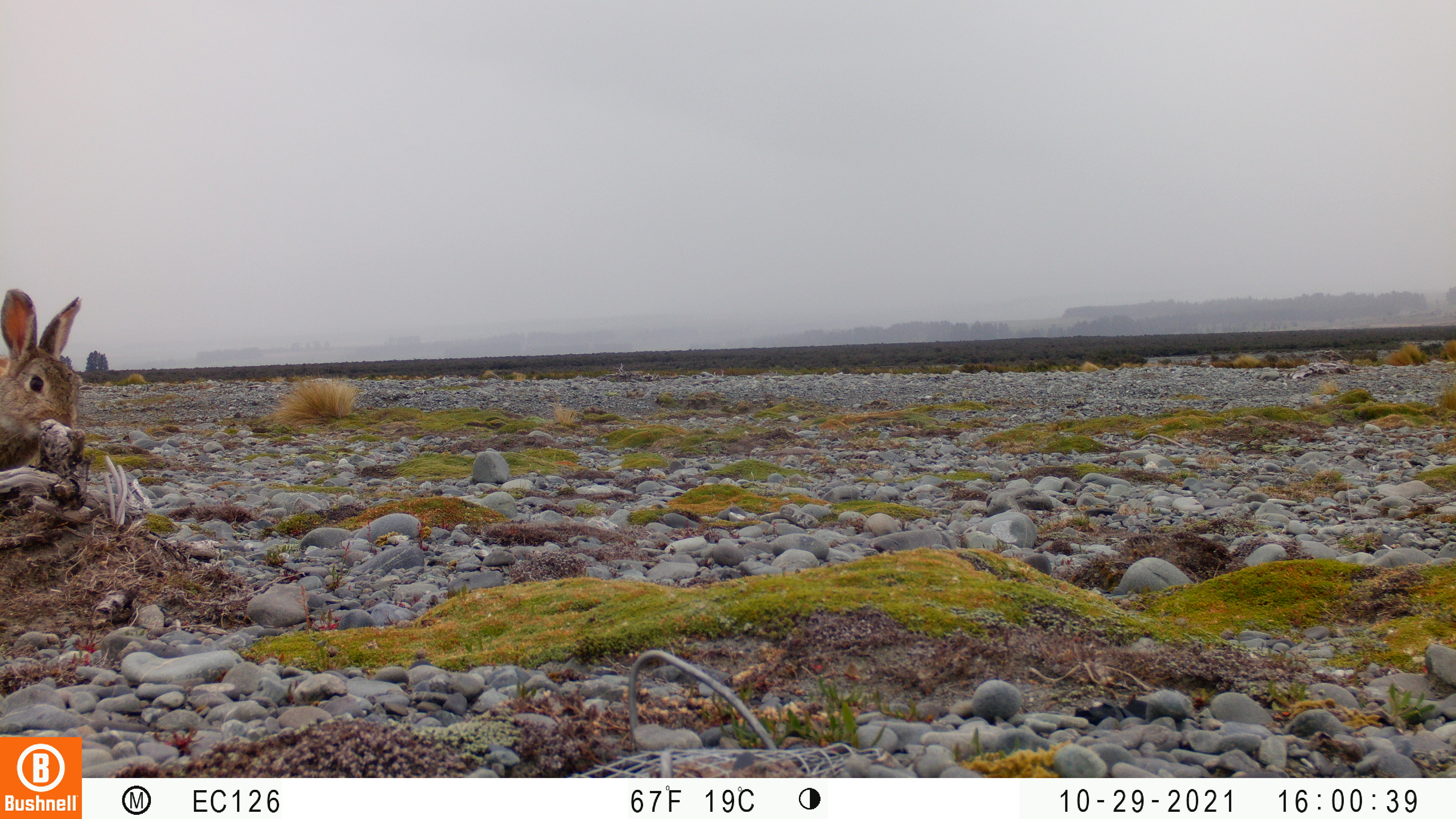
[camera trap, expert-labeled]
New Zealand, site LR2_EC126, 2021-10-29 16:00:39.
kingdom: Animalia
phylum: Chordata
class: Mammalia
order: Lagomorpha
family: Leporidae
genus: Oryctolagus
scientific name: Oryctolagus cuniculus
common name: european rabbit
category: rabbit